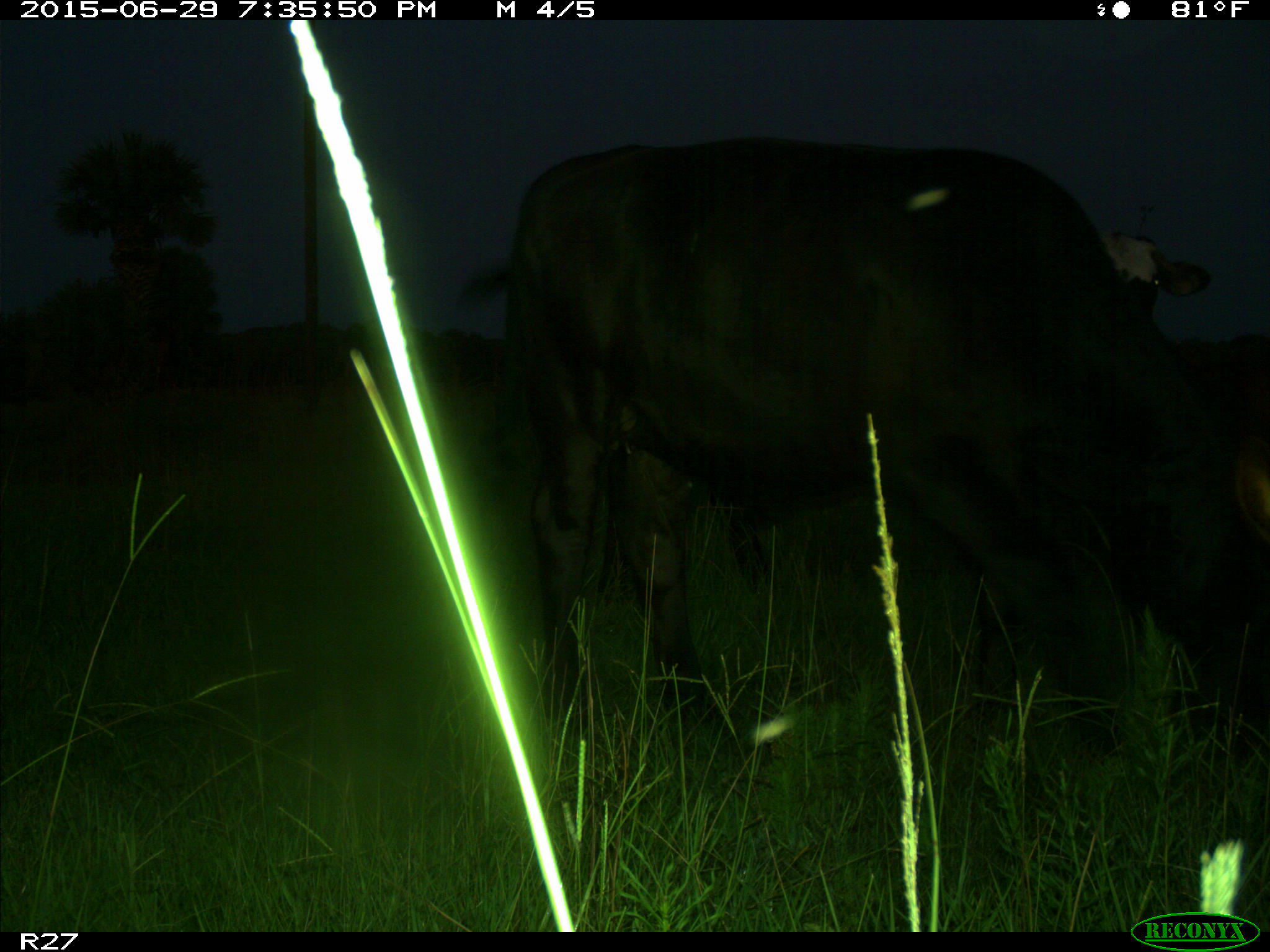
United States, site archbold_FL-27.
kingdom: Animalia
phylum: Chordata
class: Mammalia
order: Artiodactyla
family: Bovidae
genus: Bos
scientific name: Bos taurus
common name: domestic cow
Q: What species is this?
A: Bos taurus (domestic cow).